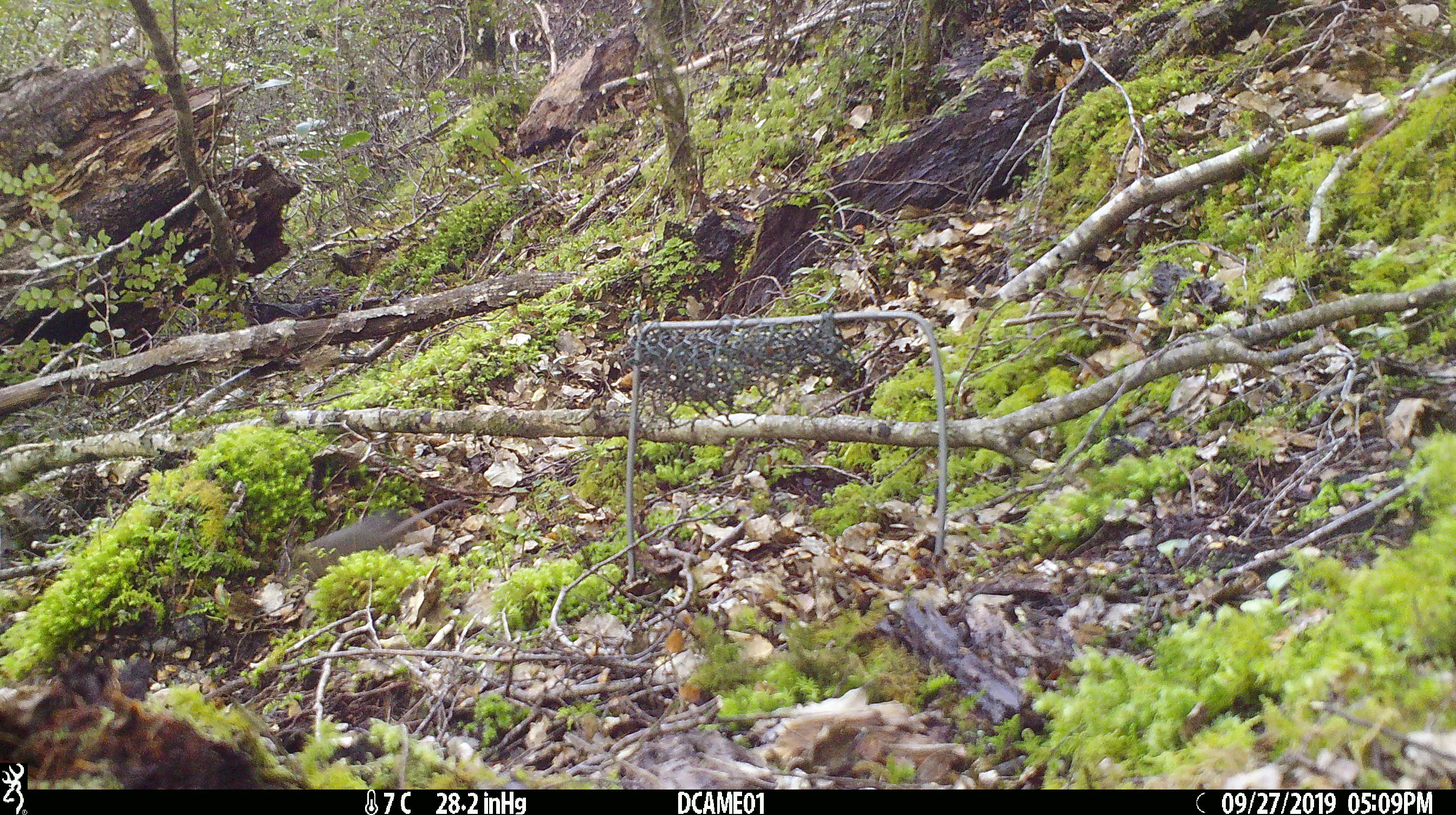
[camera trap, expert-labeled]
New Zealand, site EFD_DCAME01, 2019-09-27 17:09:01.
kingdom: Animalia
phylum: Chordata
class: Mammalia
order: Rodentia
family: Muridae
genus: Mus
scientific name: Mus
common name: mouse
Mouse (Mus).